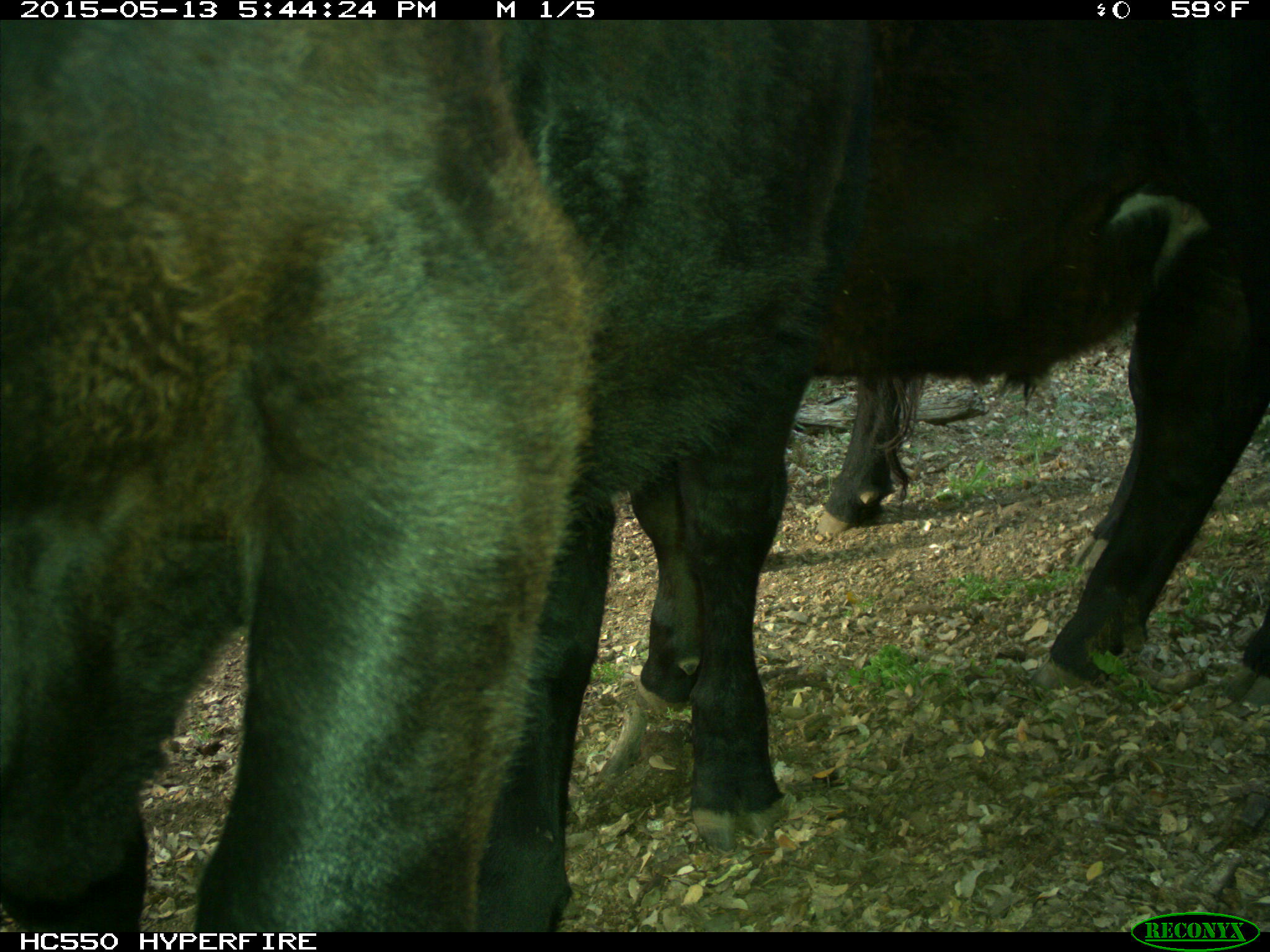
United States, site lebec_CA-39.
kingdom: Animalia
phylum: Chordata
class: Mammalia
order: Artiodactyla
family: Bovidae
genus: Bos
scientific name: Bos taurus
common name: domestic cow